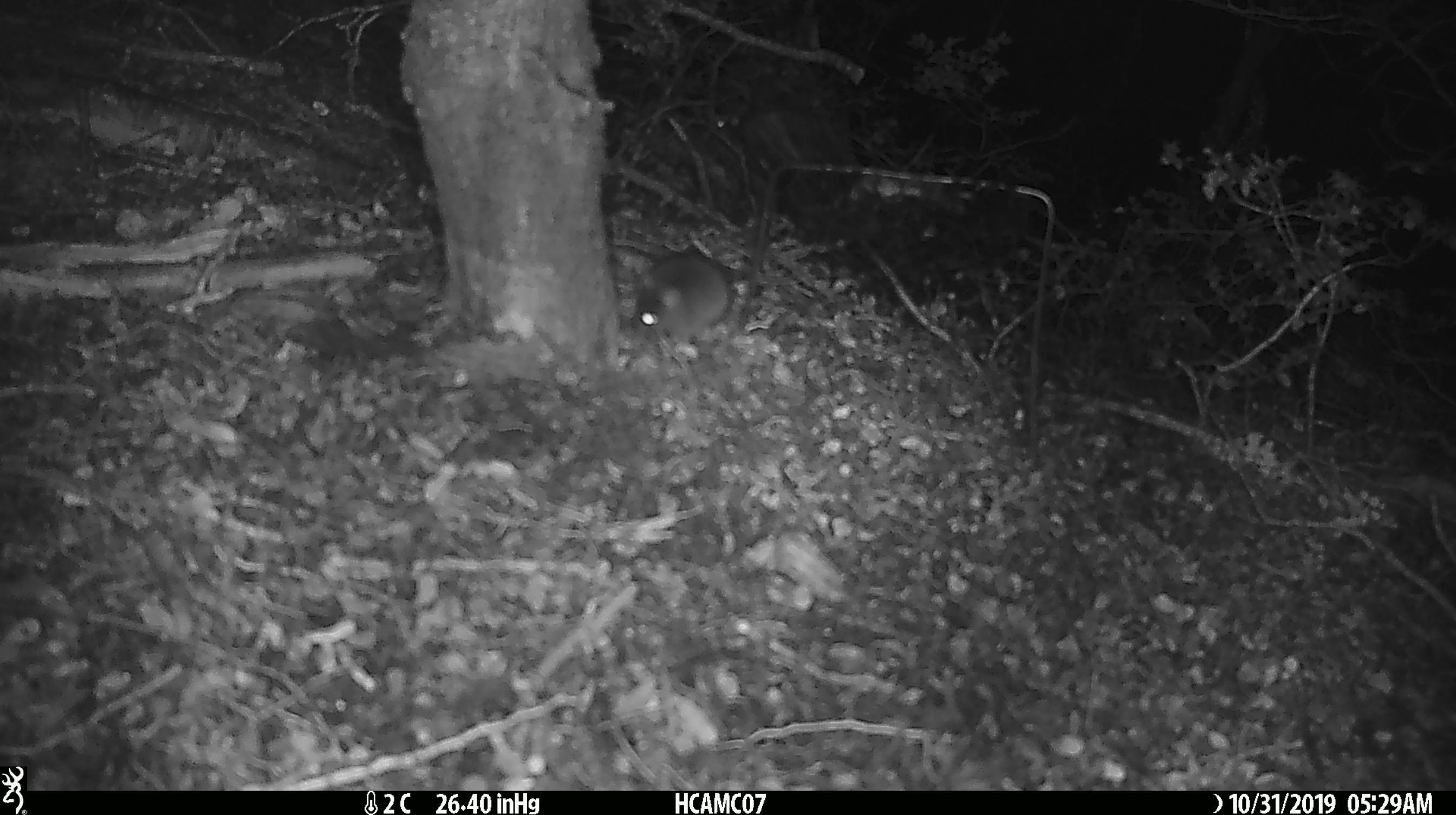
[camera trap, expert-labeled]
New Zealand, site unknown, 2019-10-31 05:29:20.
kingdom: Animalia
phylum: Chordata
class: Mammalia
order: Rodentia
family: Muridae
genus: Mus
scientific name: Mus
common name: mouse